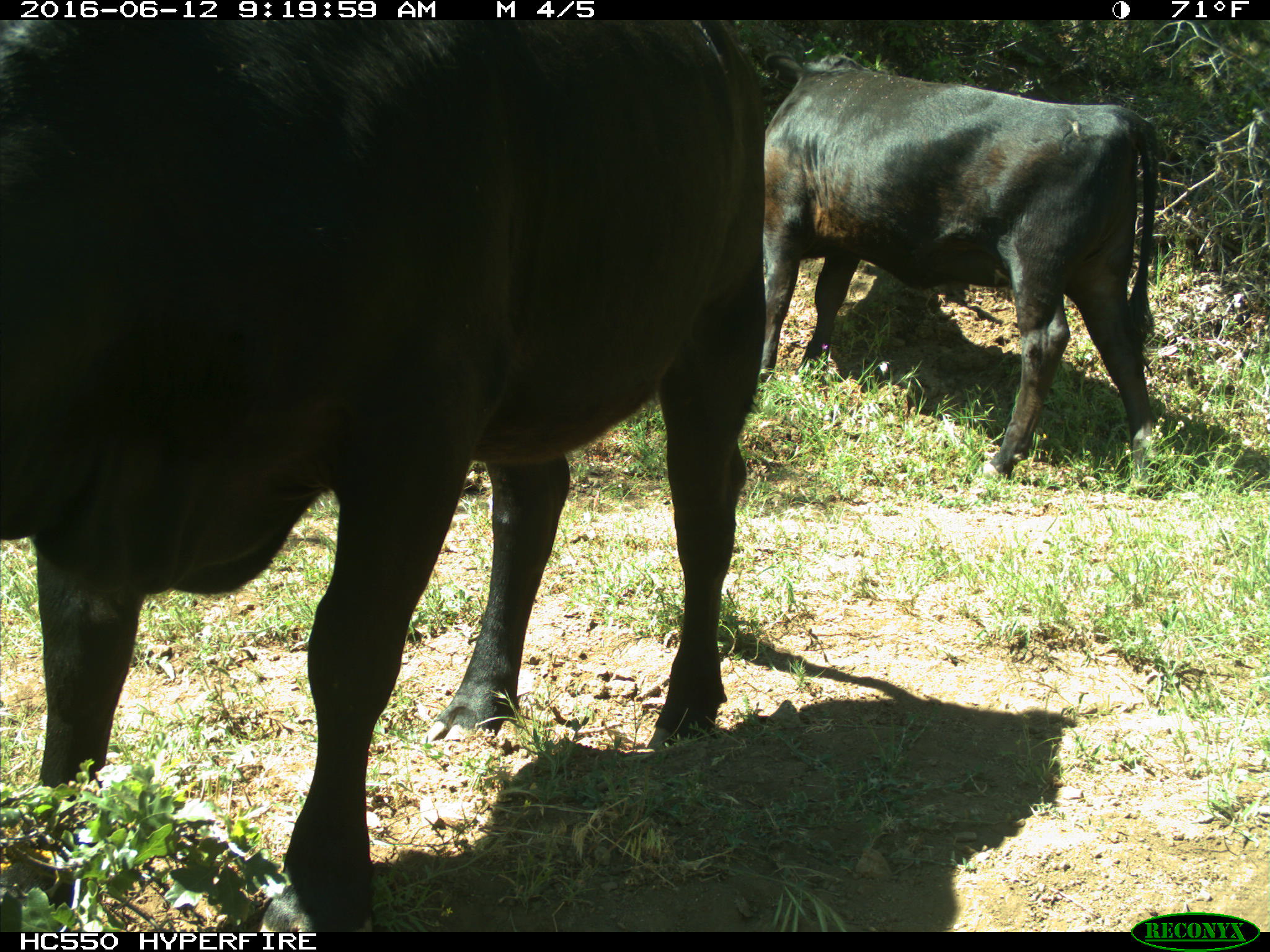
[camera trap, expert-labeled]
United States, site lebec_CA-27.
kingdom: Animalia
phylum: Chordata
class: Mammalia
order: Artiodactyla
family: Bovidae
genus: Bos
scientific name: Bos taurus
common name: domestic cow